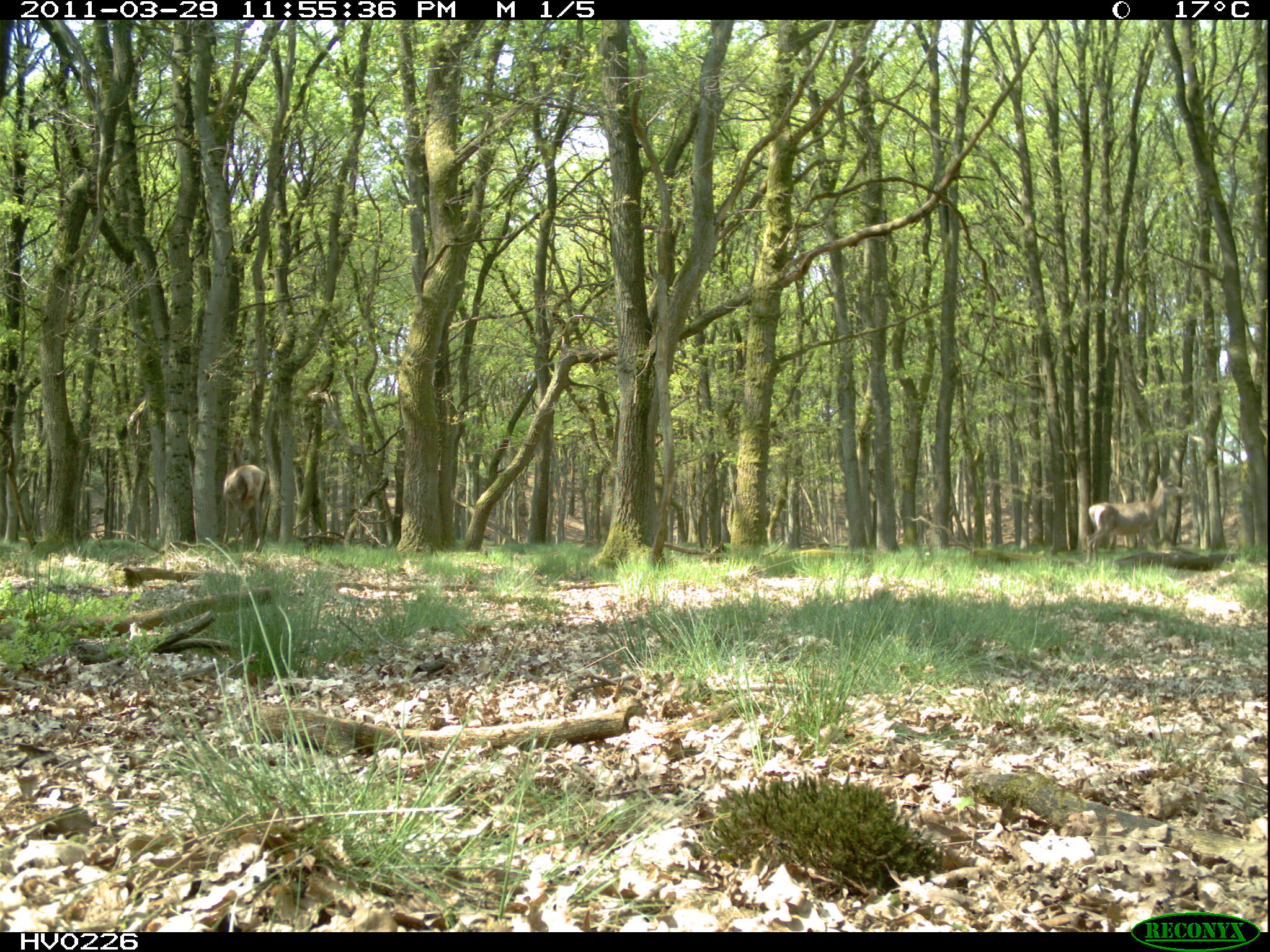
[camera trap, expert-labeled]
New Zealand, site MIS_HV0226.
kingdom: Animalia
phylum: Chordata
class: Mammalia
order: Artiodactyla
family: Cervidae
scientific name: Cervidae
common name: deer